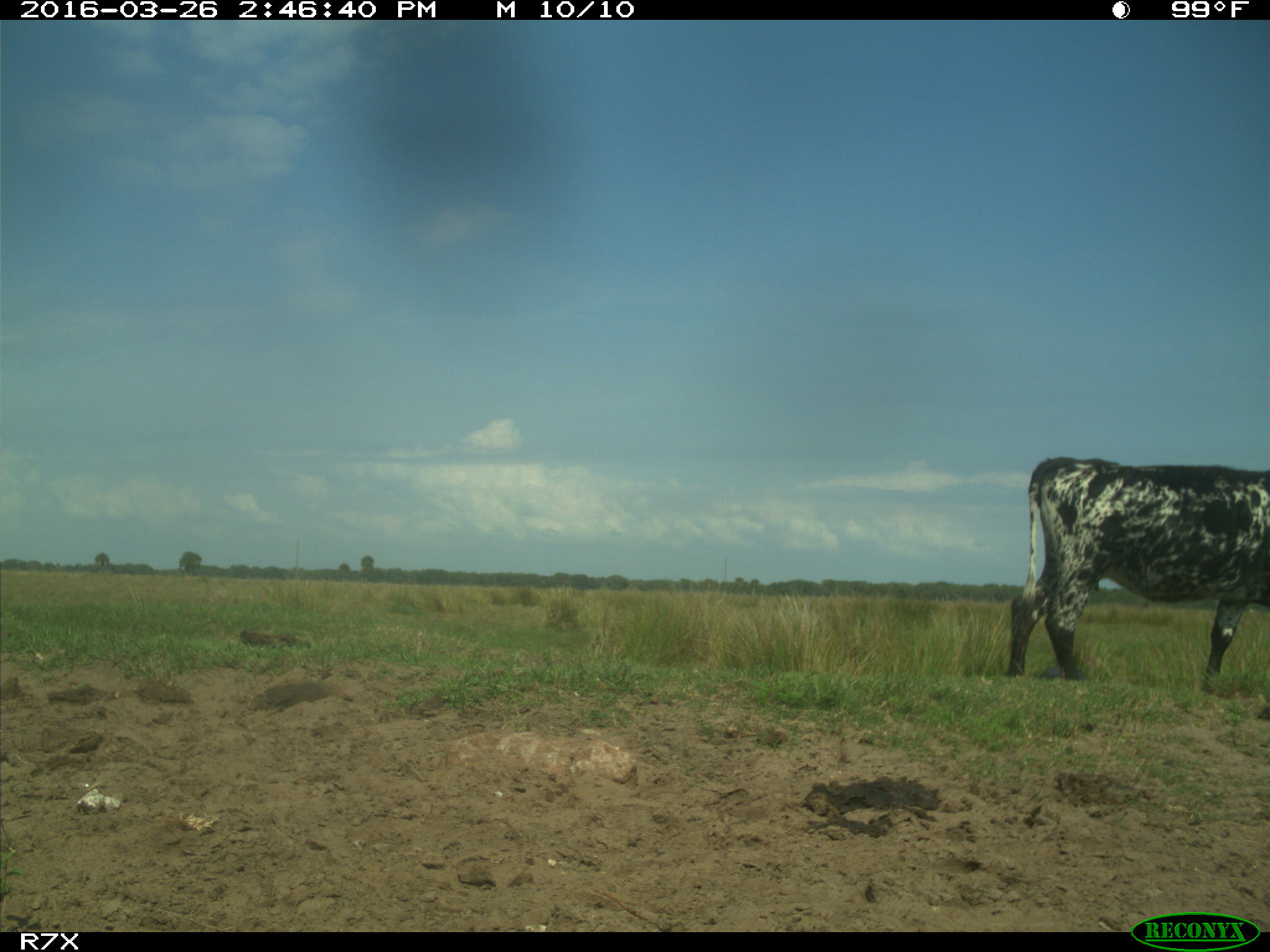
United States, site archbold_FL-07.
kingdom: Animalia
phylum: Chordata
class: Mammalia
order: Artiodactyla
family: Bovidae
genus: Bos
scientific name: Bos taurus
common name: domestic cow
Bos taurus (domestic cow).